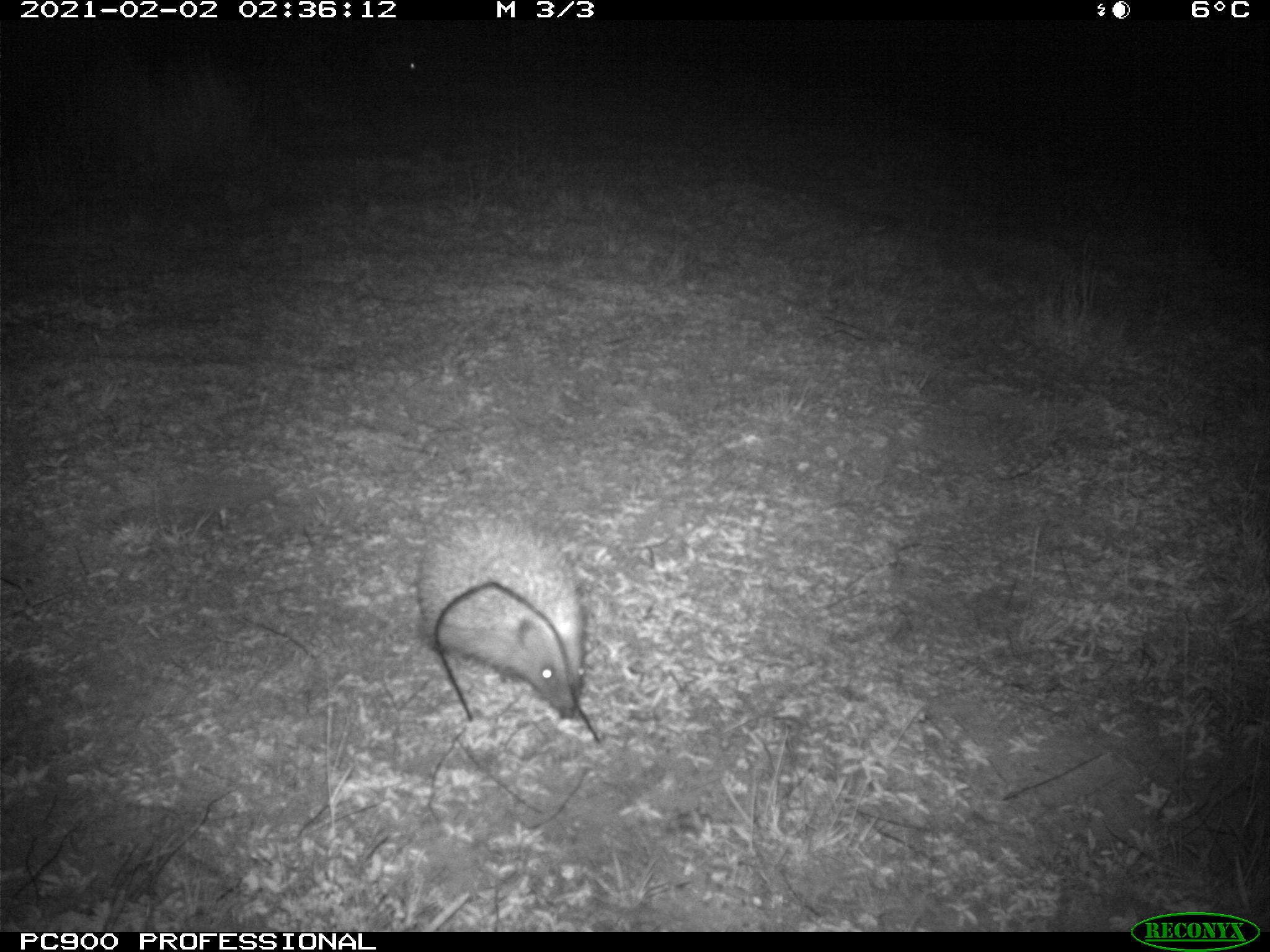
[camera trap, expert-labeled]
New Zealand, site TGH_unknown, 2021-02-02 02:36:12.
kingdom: Animalia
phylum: Chordata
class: Mammalia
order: Eulipotyphla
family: Erinaceidae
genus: Erinaceus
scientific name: Erinaceus europaeus europaeus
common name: european hedgehog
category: hedgehog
Hedgehog (european hedgehog) (Erinaceus europaeus europaeus).